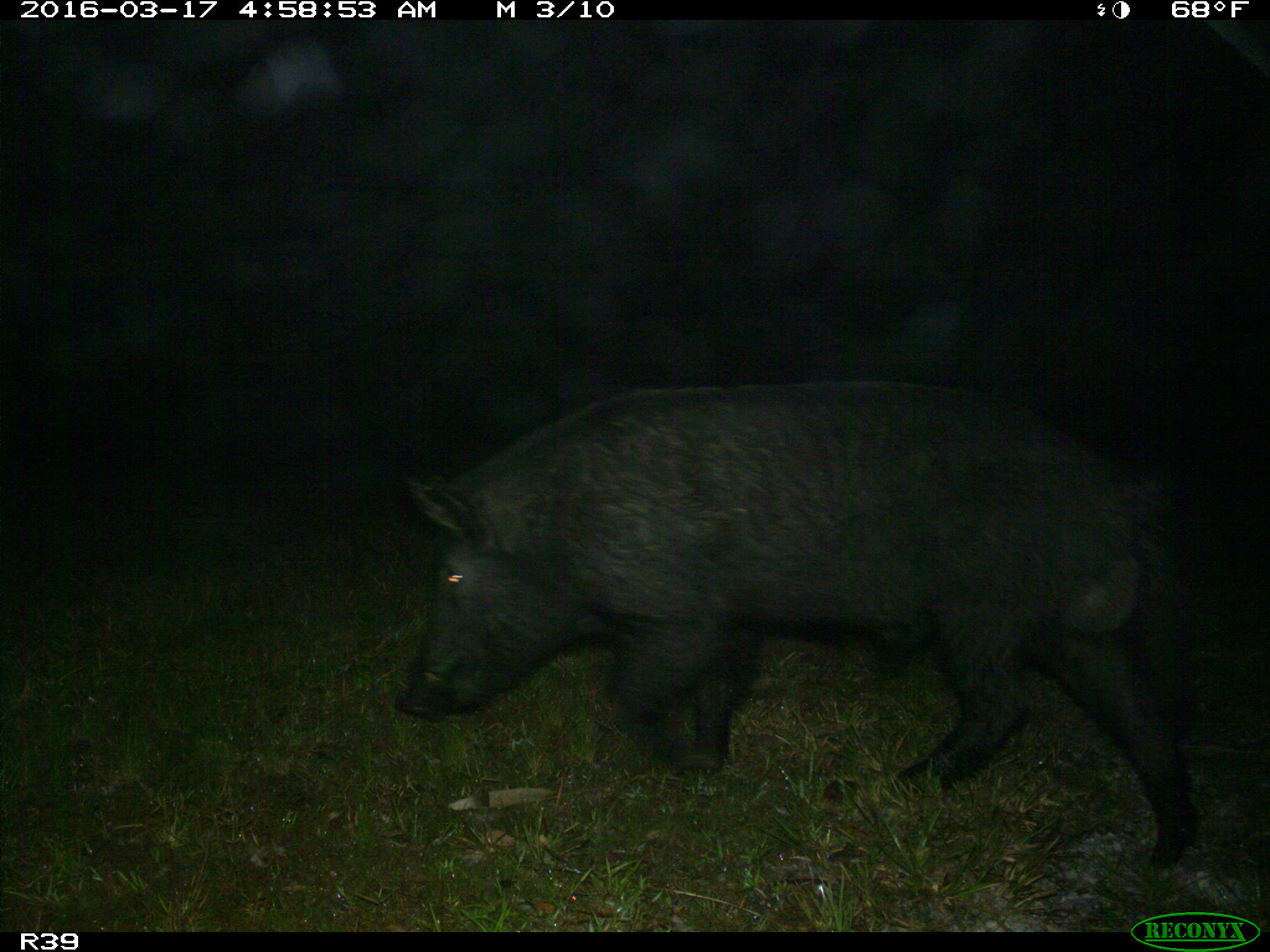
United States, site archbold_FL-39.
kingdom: Animalia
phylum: Chordata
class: Mammalia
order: Artiodactyla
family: Suidae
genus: Sus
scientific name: Sus scrofa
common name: wild boar